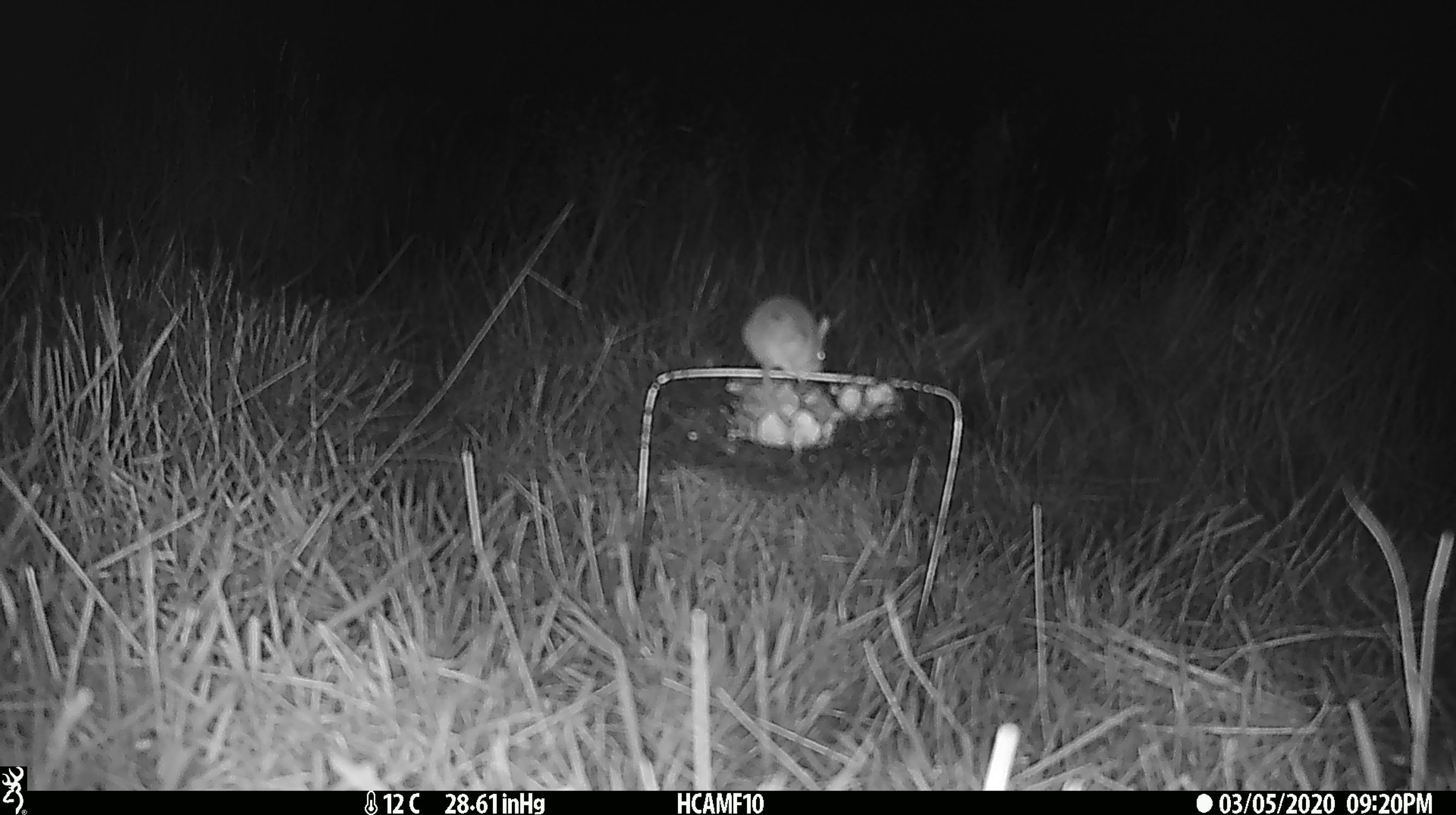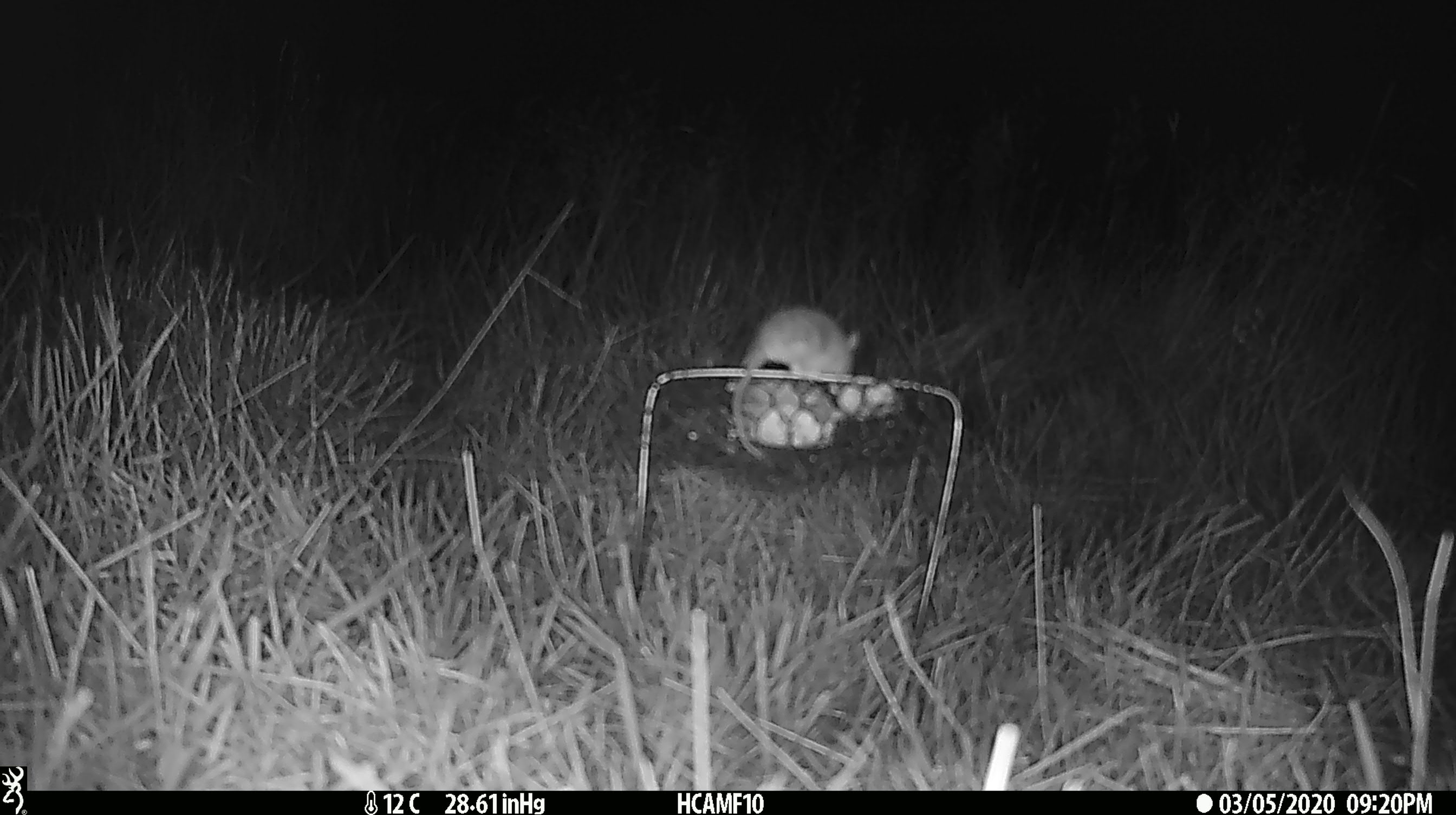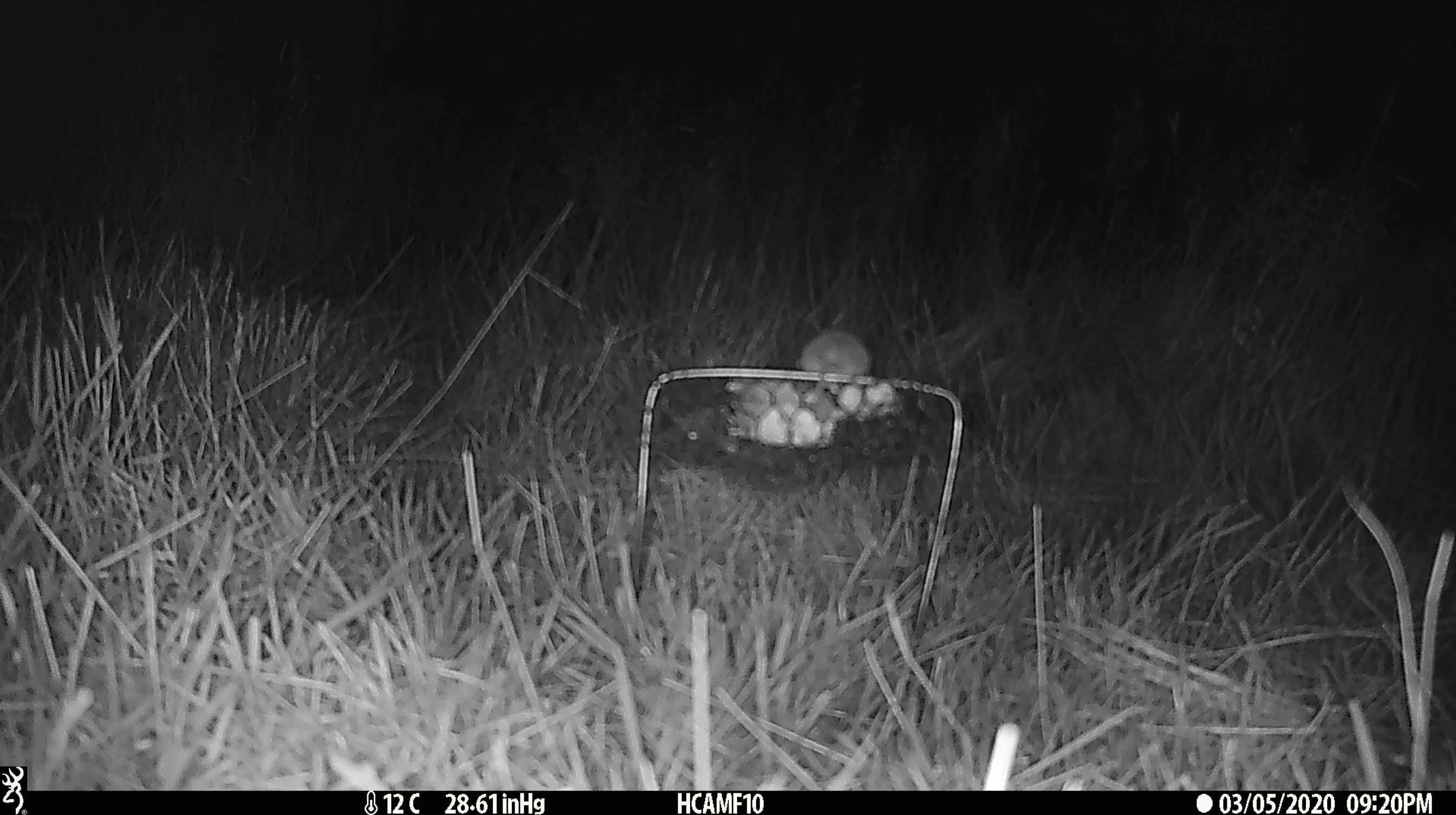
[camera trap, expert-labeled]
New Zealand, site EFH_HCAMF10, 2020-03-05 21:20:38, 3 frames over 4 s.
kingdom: Animalia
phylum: Chordata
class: Mammalia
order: Rodentia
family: Muridae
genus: Mus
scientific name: Mus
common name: mouse